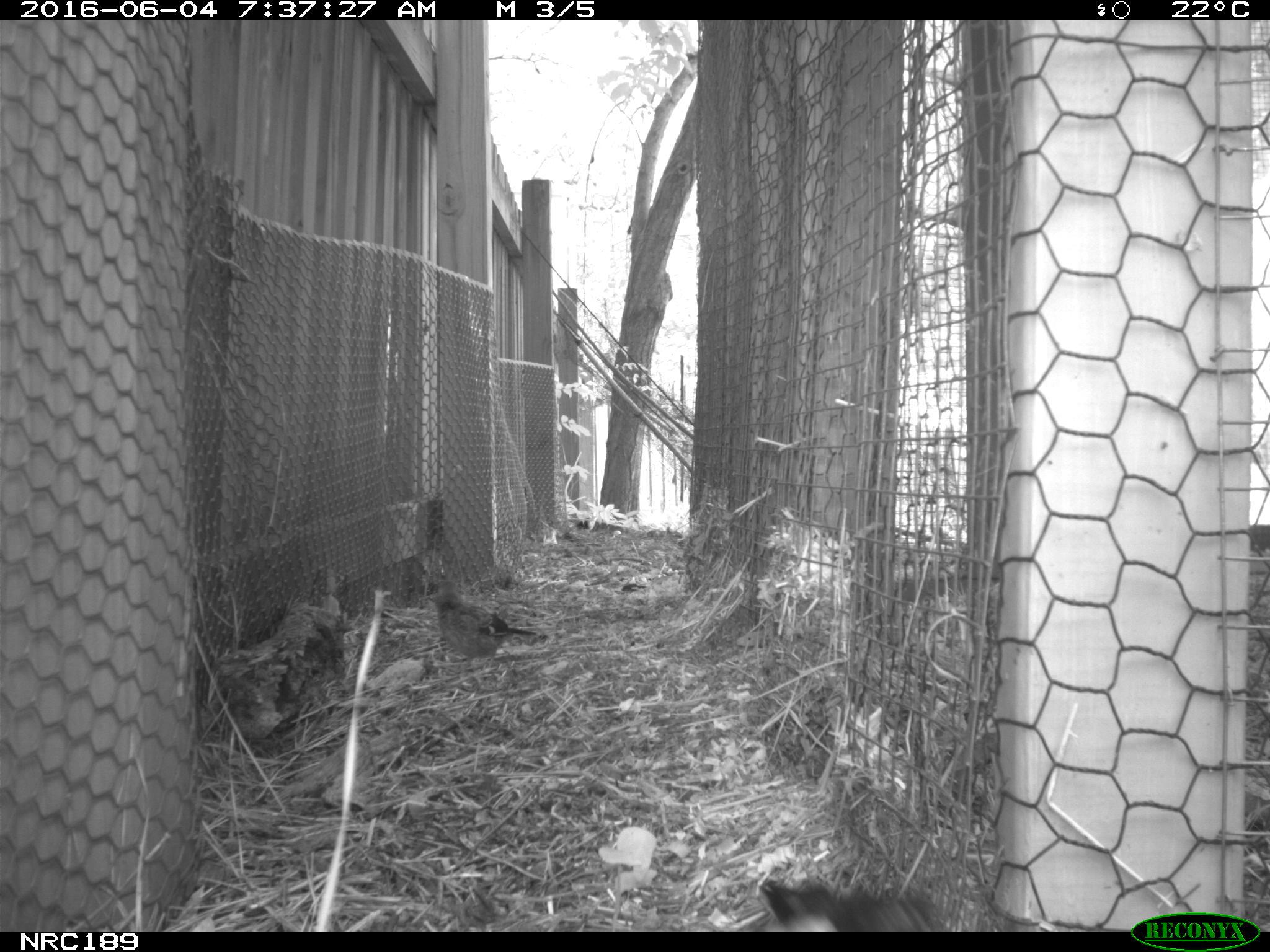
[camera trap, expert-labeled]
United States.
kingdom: Animalia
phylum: Chordata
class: Aves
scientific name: Aves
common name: bird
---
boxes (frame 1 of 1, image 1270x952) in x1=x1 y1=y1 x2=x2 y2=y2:
Bird: x1=422 y1=587 x2=544 y2=666